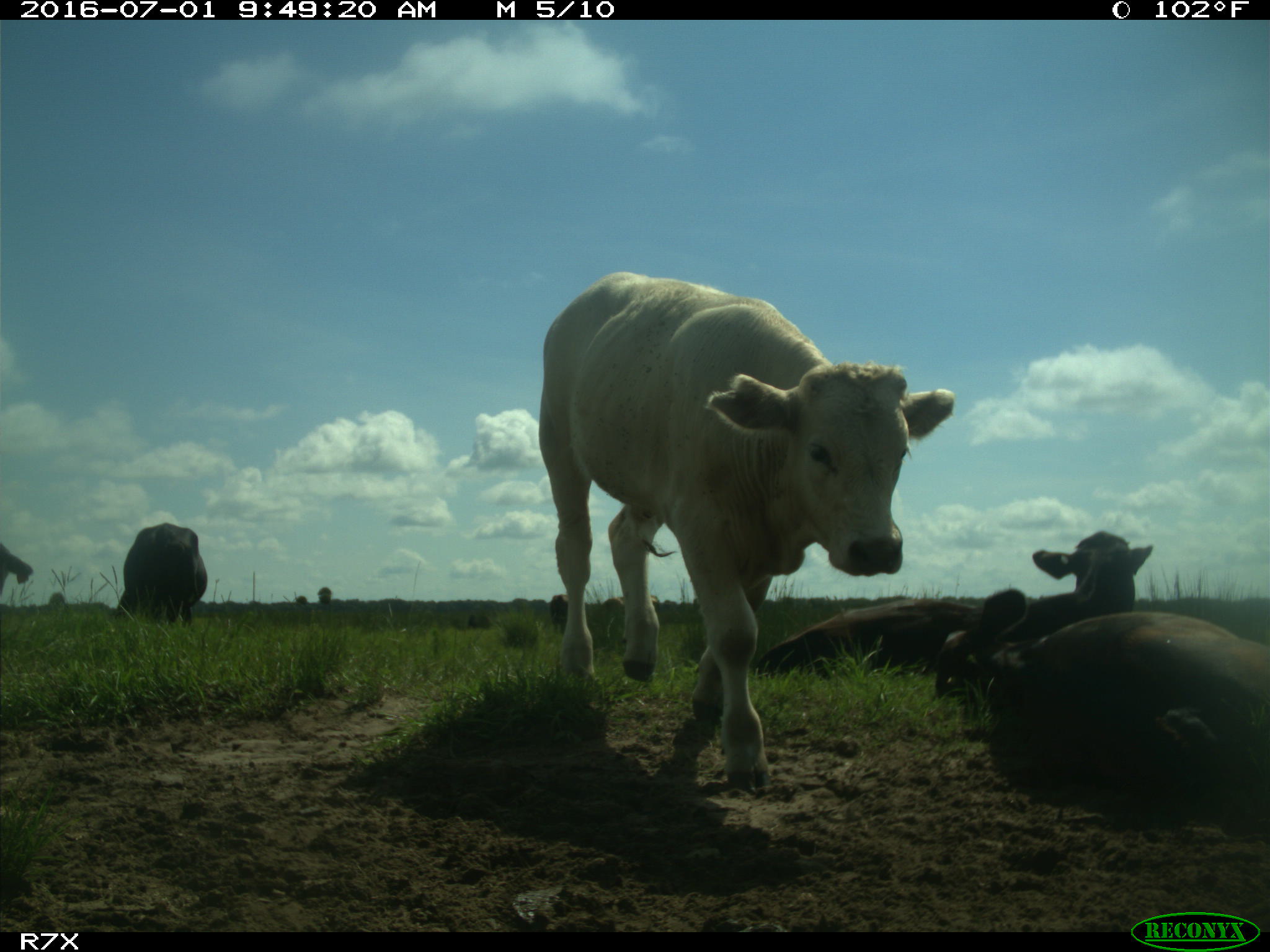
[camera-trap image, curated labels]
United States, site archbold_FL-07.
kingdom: Animalia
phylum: Chordata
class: Mammalia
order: Artiodactyla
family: Bovidae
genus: Bos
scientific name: Bos taurus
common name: domestic cow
Bos taurus (domestic cow).